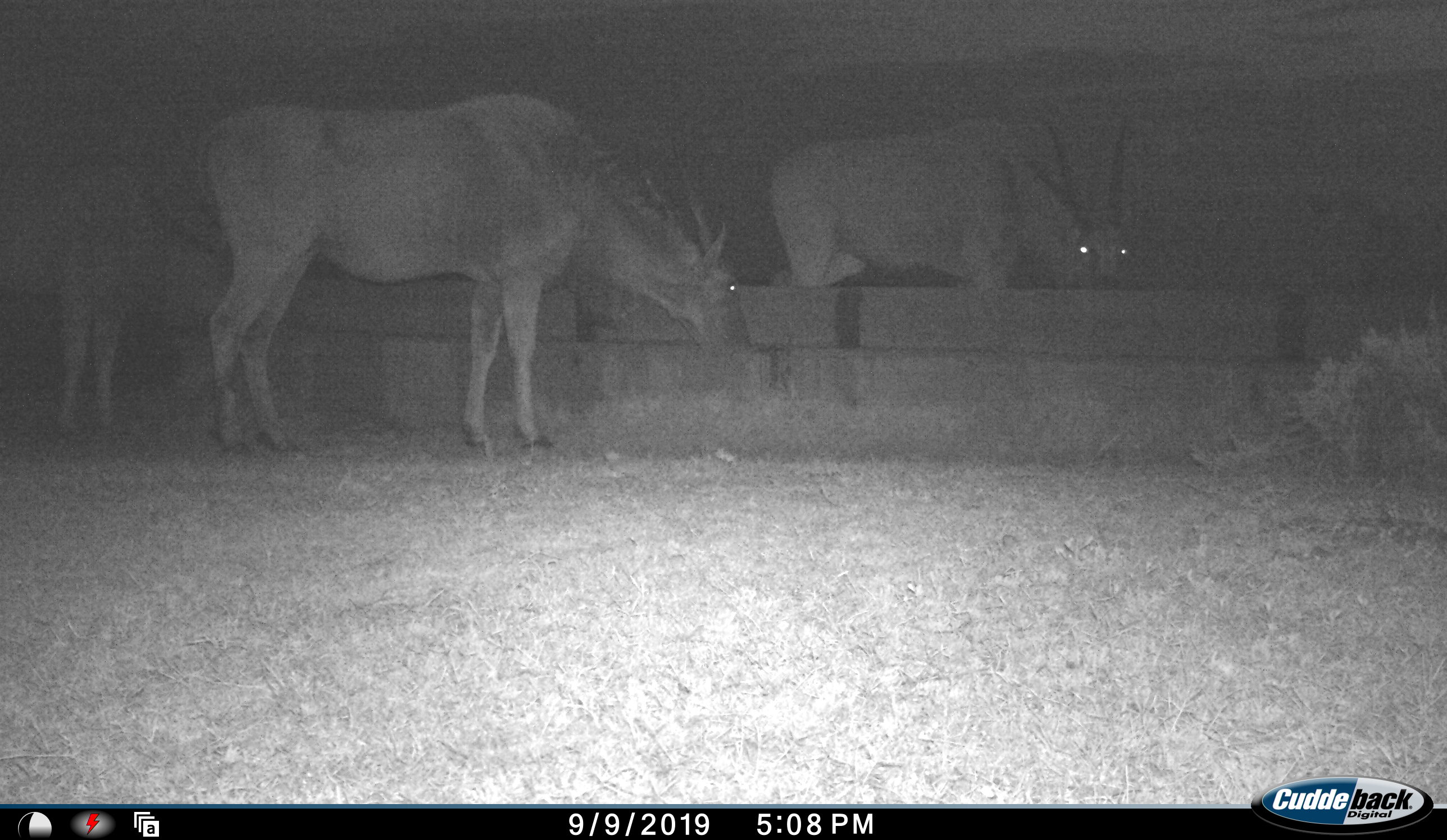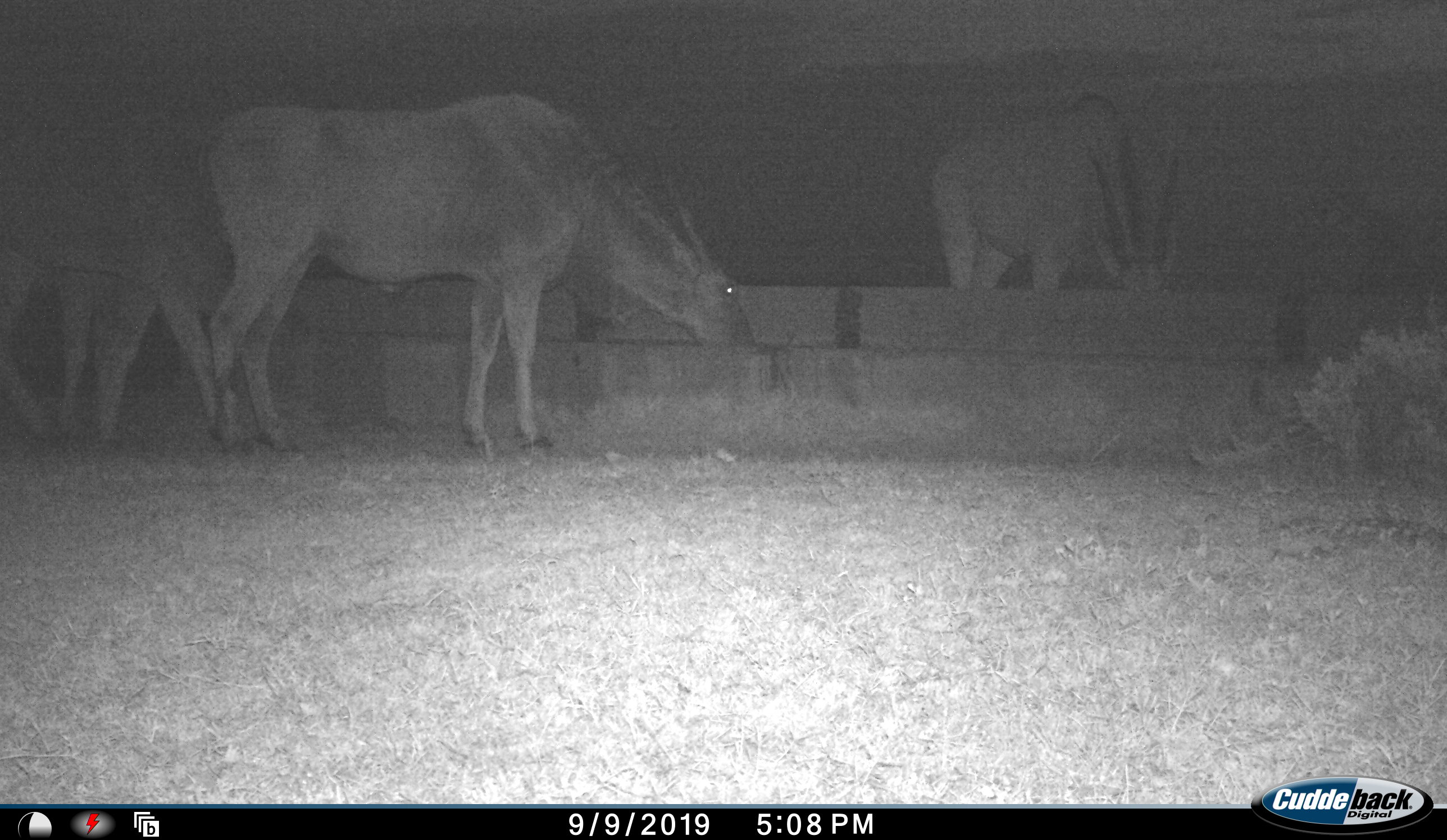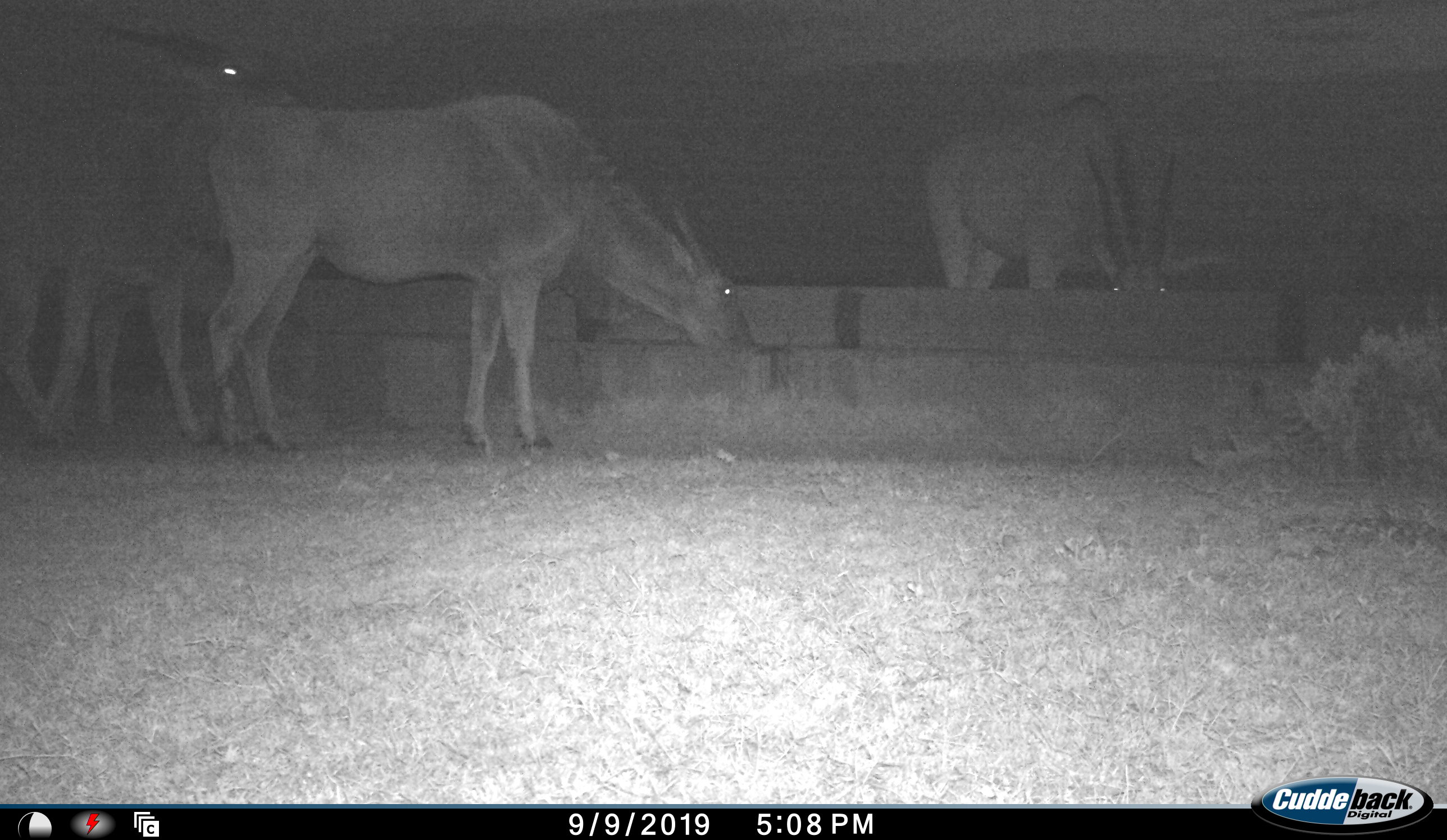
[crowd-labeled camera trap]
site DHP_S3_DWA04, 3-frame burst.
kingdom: Animalia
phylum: Chordata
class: Mammalia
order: Artiodactyla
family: Bovidae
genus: Tragelaphus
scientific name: Tragelaphus oryx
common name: eland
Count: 3.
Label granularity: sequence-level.